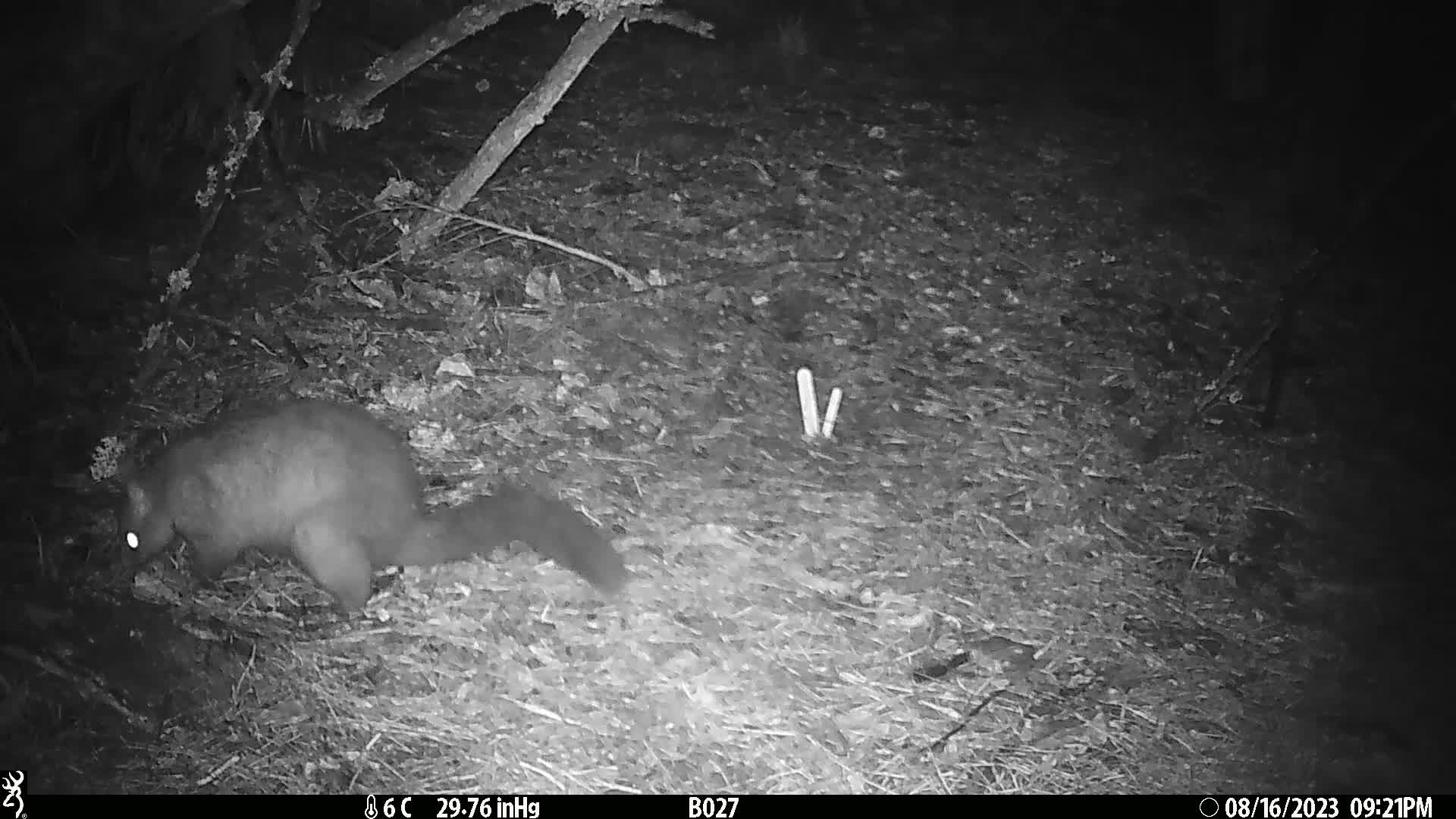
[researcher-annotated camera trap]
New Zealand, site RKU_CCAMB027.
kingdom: Animalia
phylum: Chordata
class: Mammalia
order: Diprotodontia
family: Phalangeridae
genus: Trichosurus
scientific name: Trichosurus vulpecula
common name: common brushtail possum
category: possum